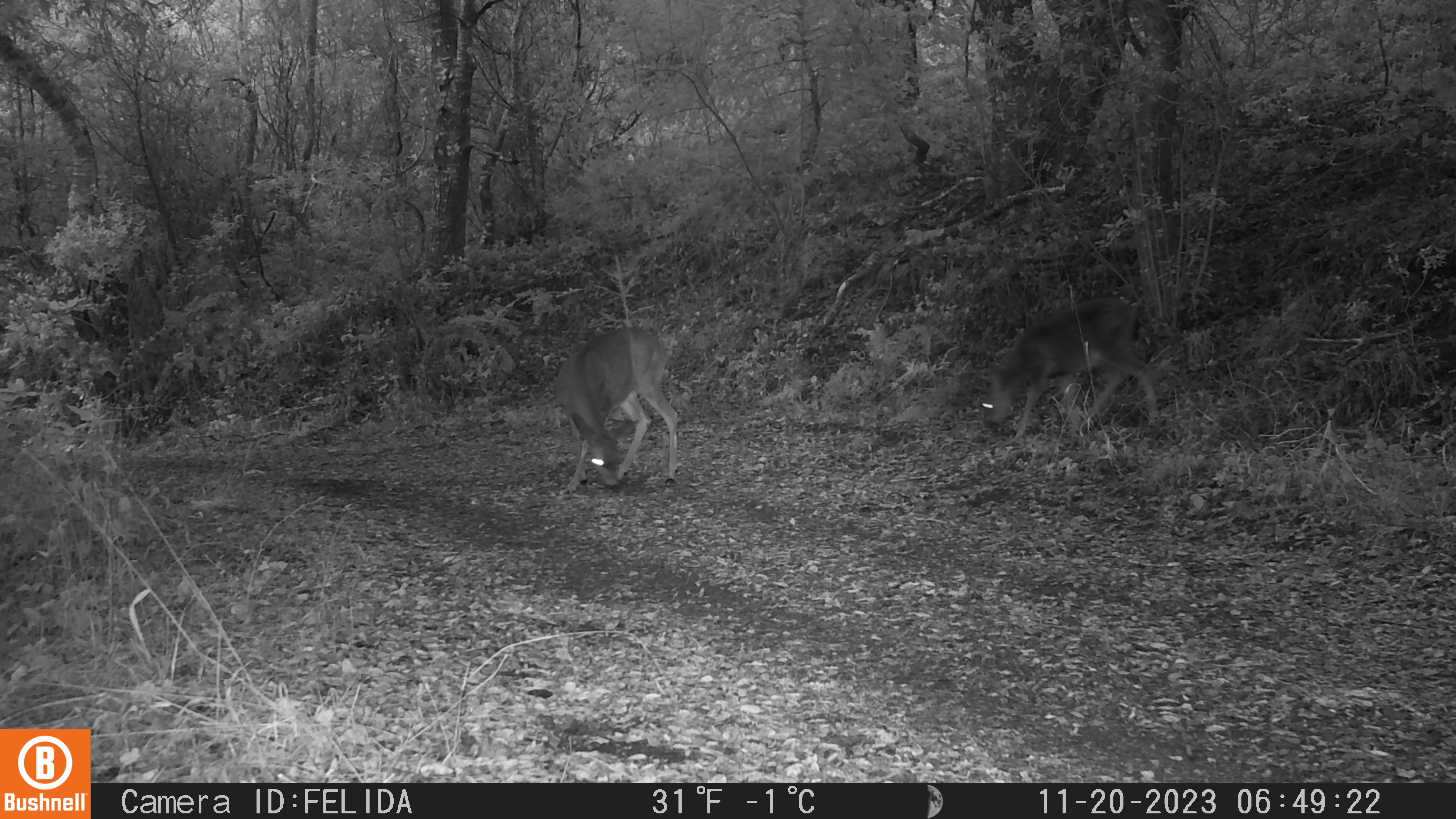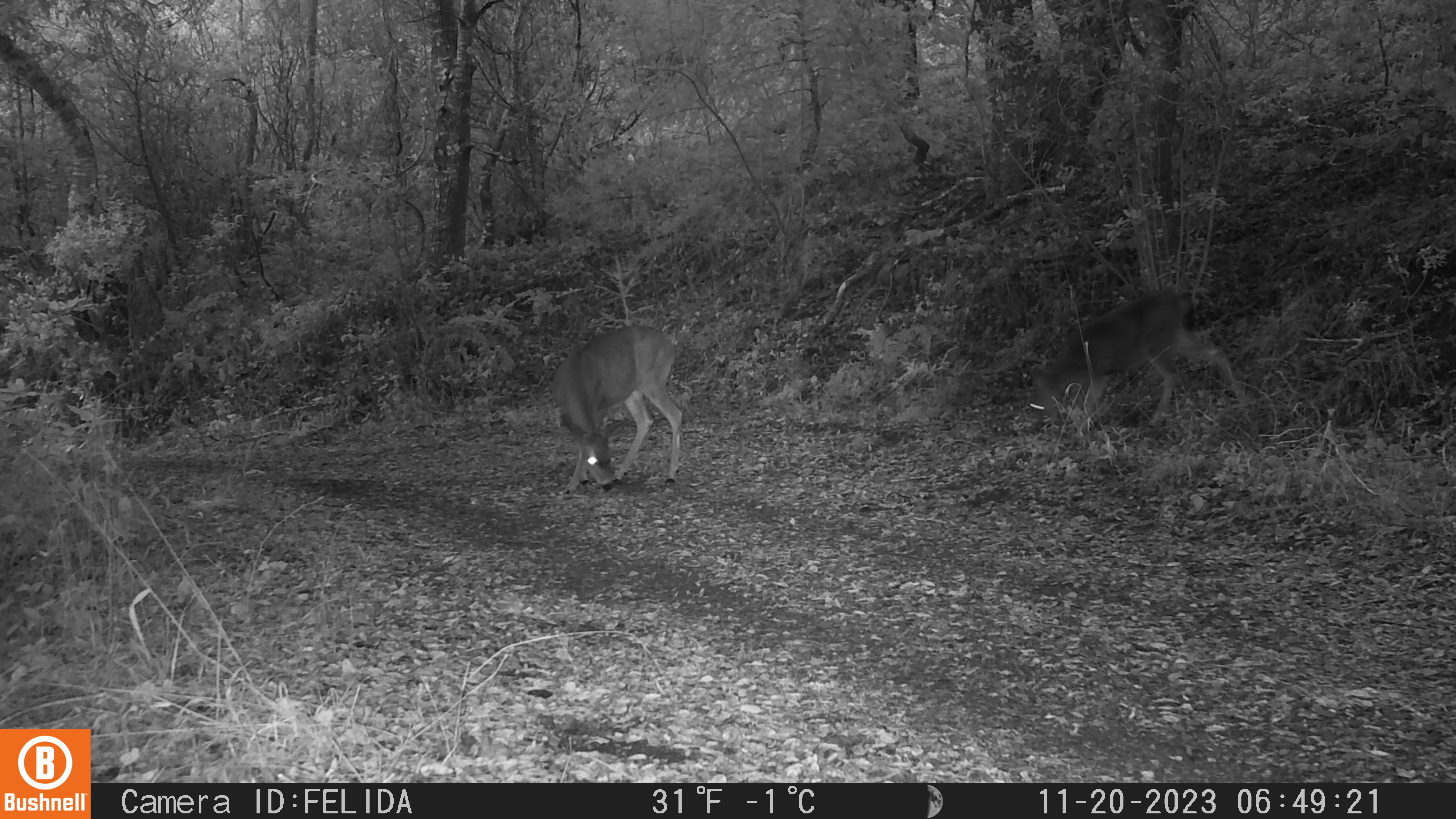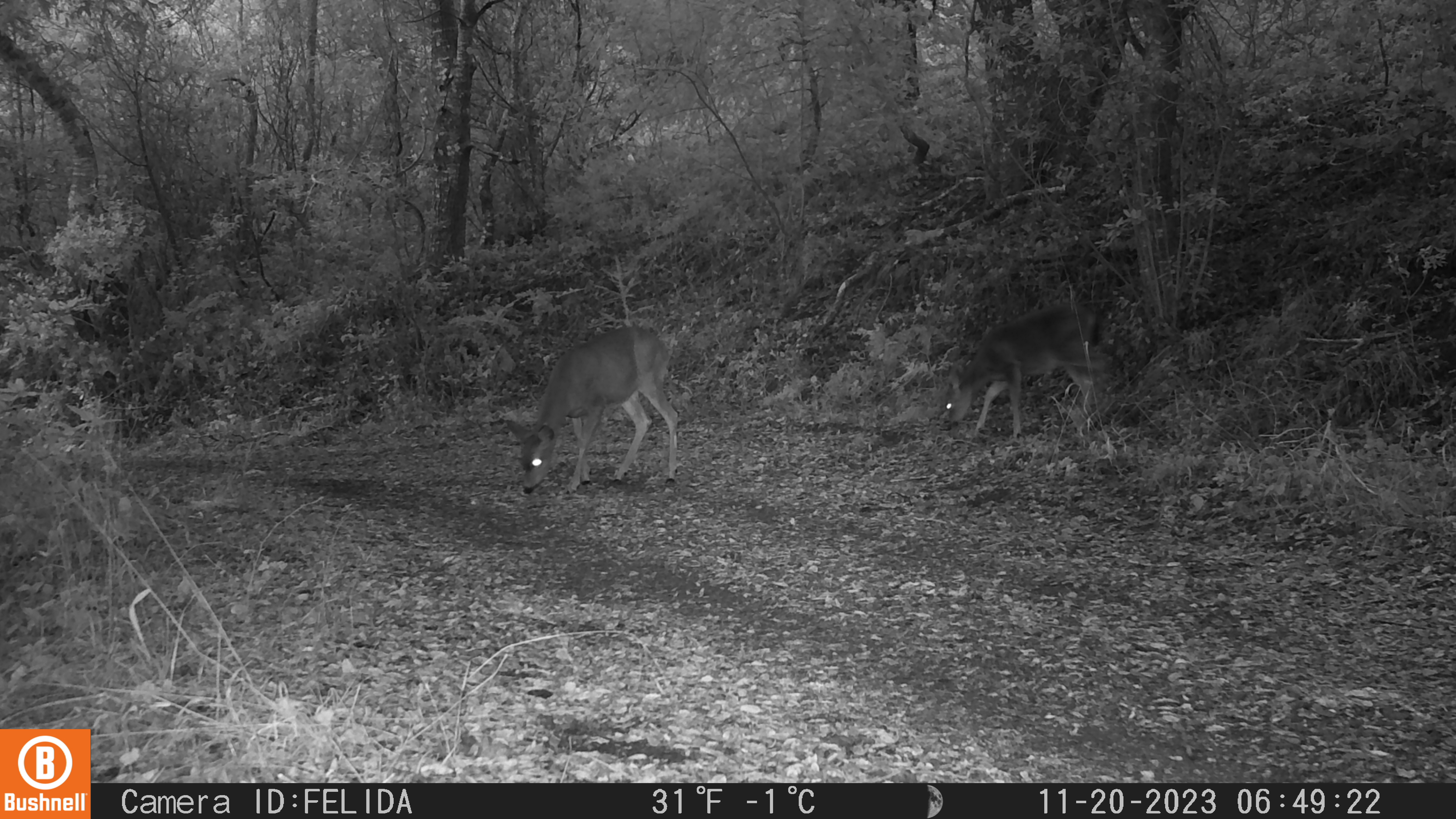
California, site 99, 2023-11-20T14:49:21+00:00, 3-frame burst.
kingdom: Animalia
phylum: Chordata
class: Mammalia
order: Artiodactyla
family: Cervidae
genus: Odocoileus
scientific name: Odocoileus hemionus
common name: mule deer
Mule deer (Odocoileus hemionus).